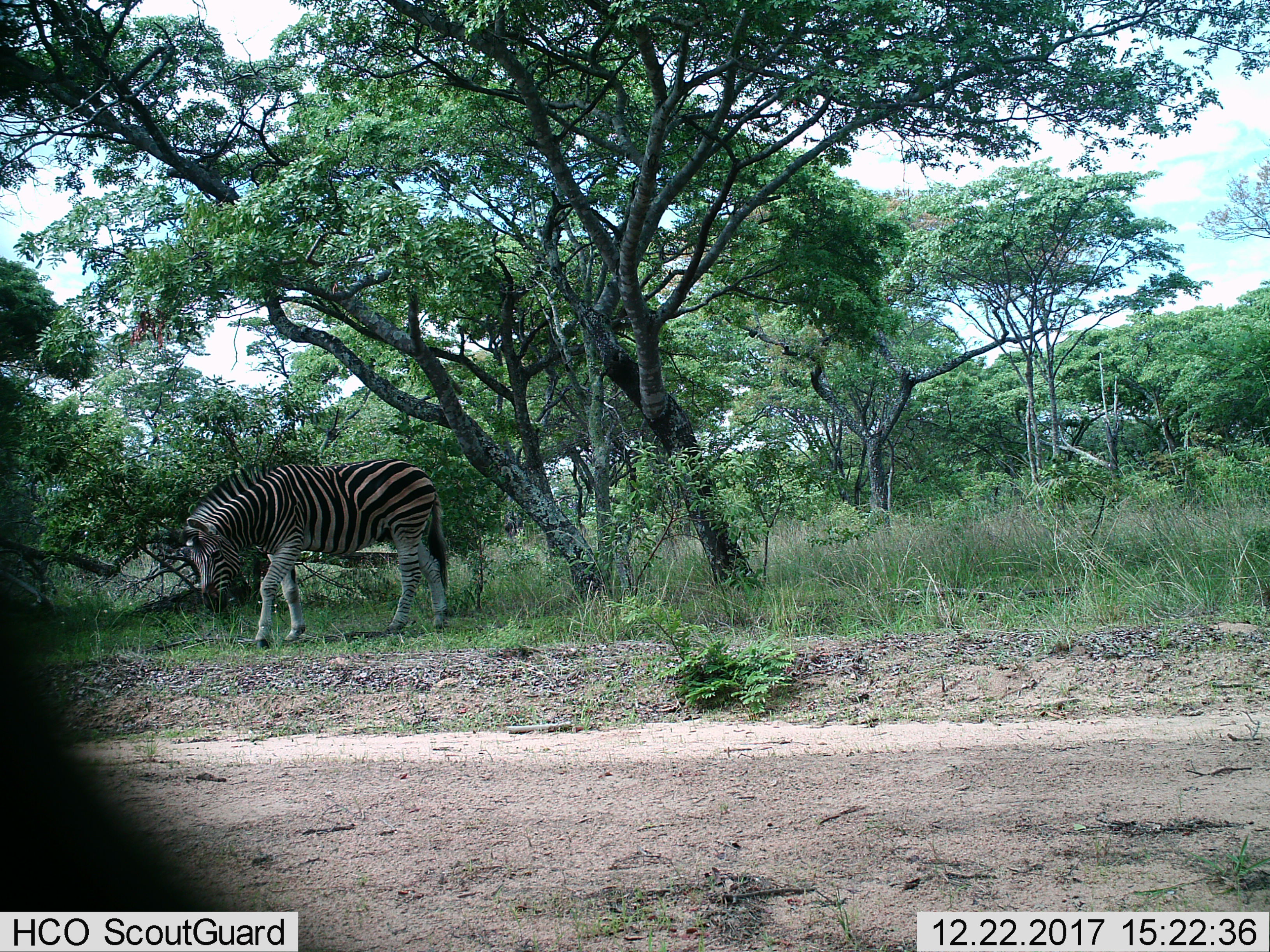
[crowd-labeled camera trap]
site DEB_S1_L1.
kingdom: Animalia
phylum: Chordata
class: Mammalia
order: Perissodactyla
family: Equidae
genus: Equus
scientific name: Equus quagga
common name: plains zebra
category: zebraplains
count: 1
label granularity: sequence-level